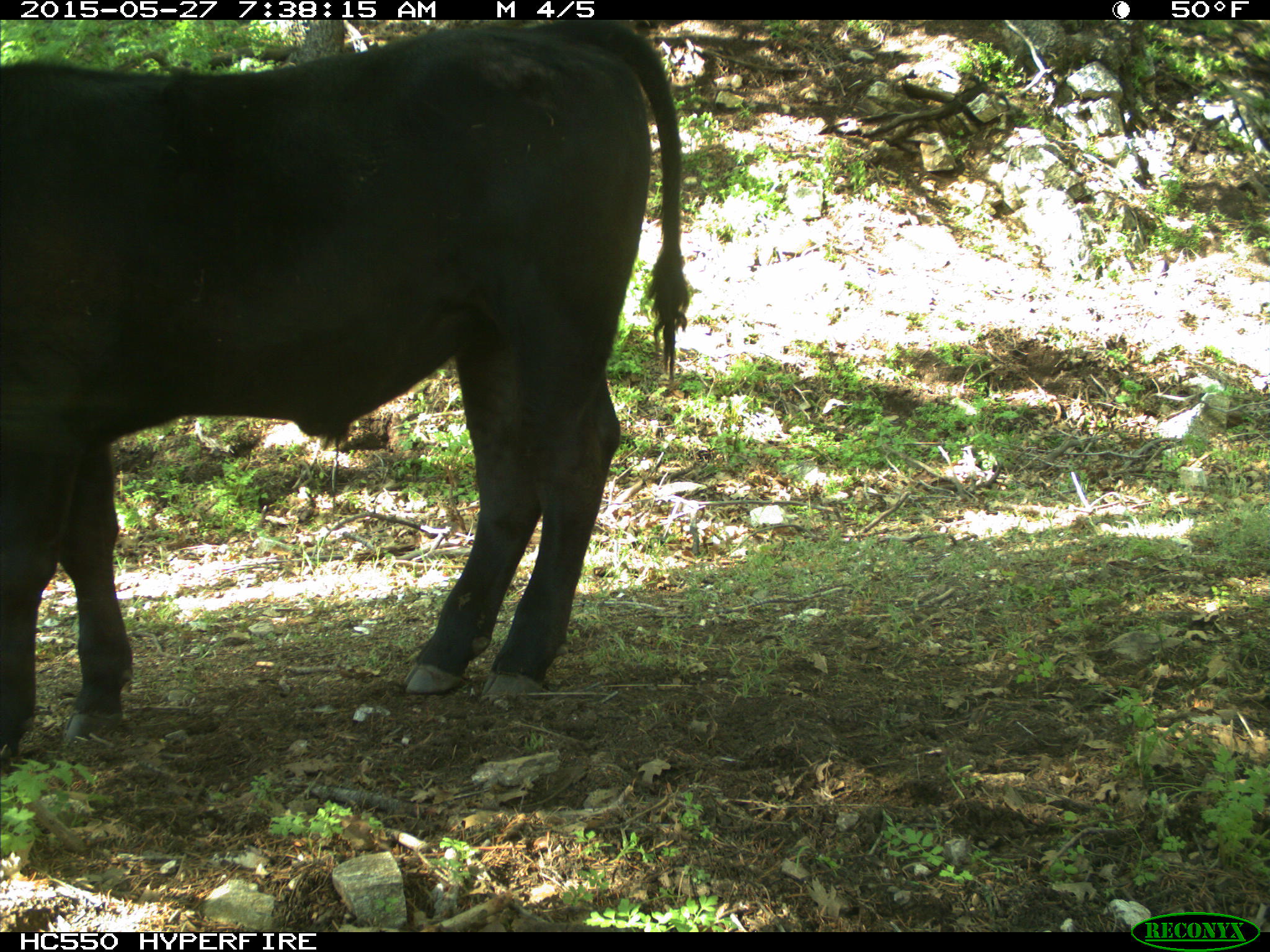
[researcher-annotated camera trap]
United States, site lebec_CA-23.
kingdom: Animalia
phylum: Chordata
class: Mammalia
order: Artiodactyla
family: Bovidae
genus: Bos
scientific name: Bos taurus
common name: domestic cow